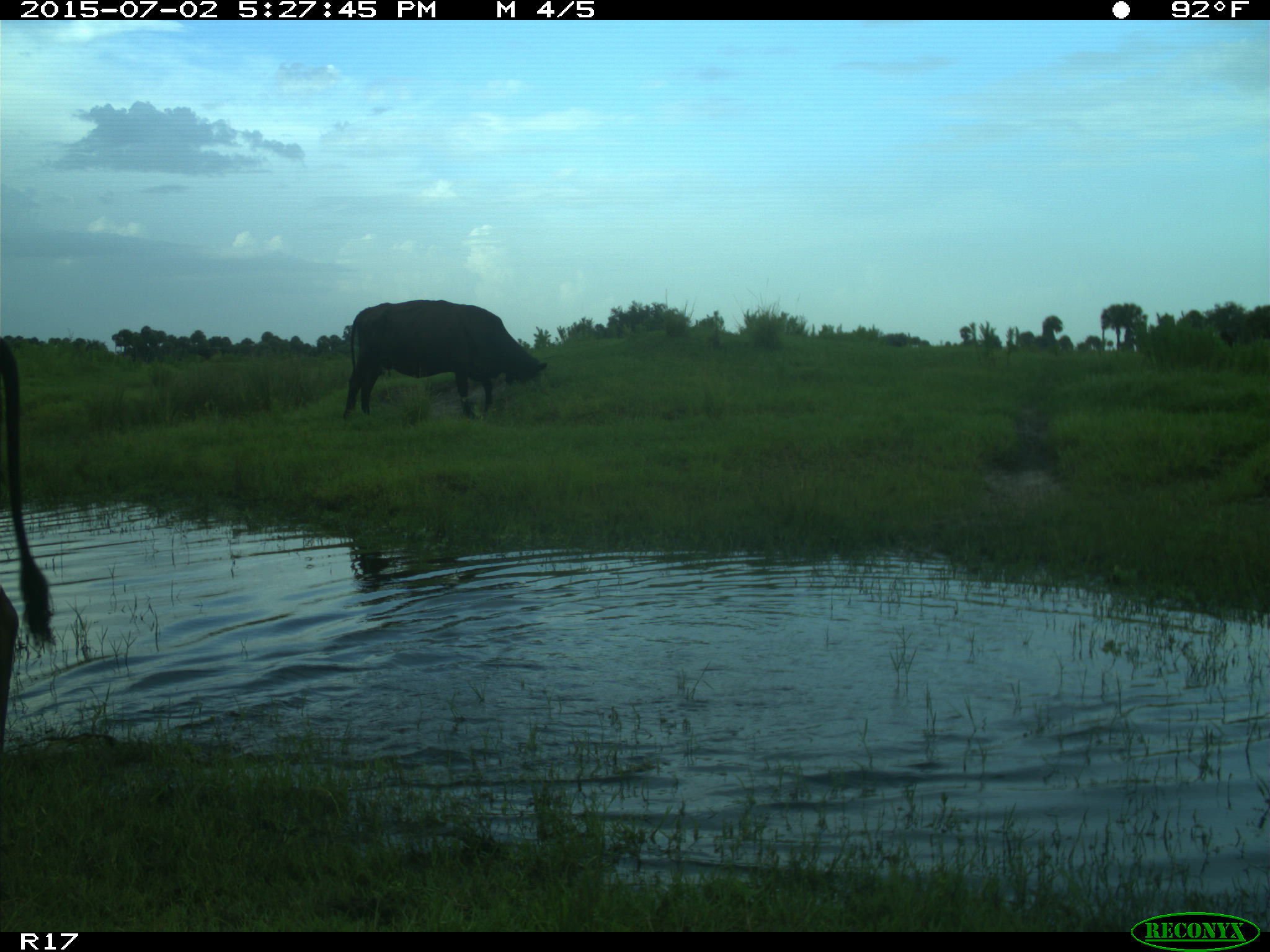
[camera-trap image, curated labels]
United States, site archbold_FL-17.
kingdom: Animalia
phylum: Chordata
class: Mammalia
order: Artiodactyla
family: Bovidae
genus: Bos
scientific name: Bos taurus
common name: domestic cow